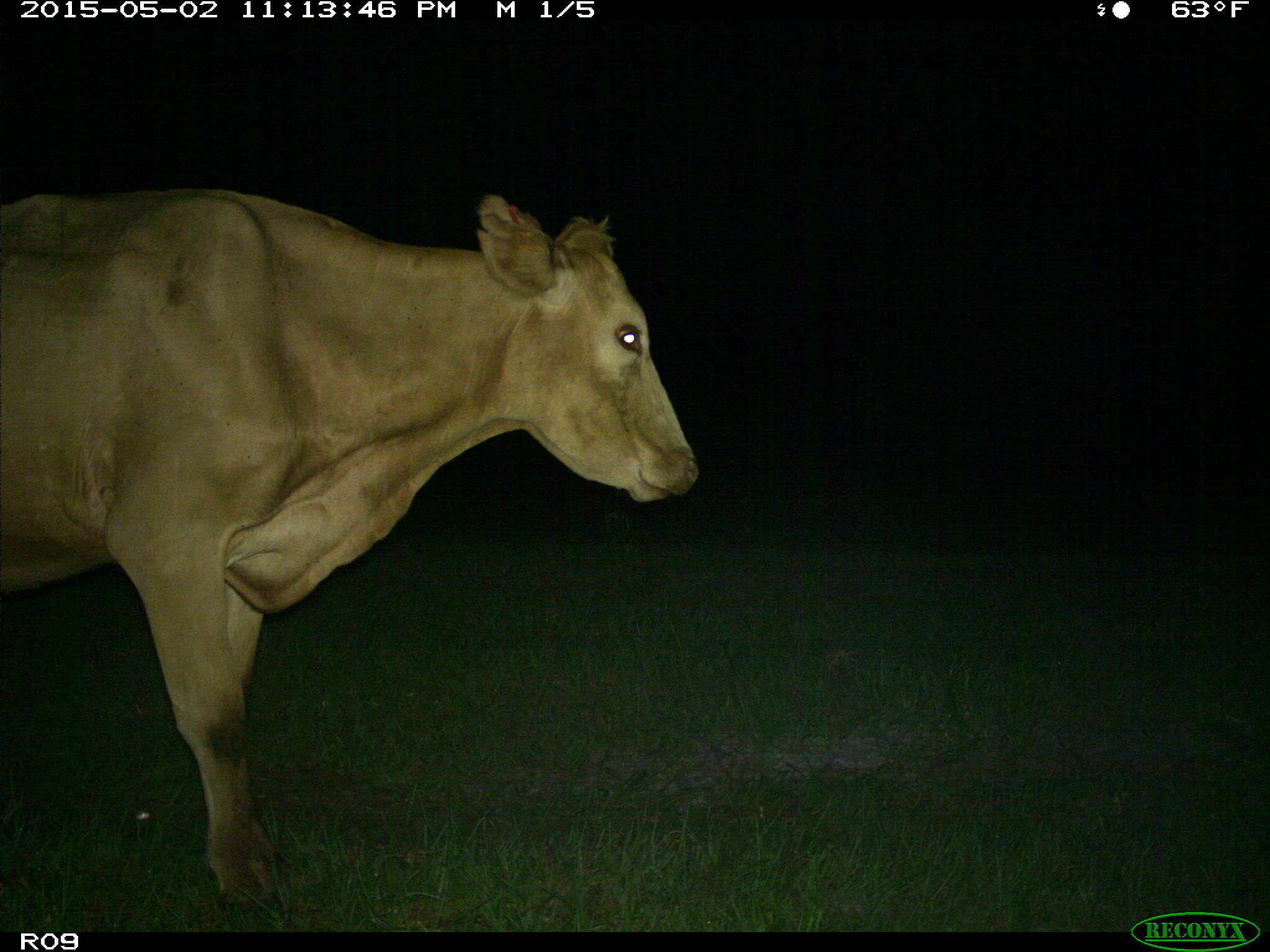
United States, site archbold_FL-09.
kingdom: Animalia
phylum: Chordata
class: Mammalia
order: Artiodactyla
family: Bovidae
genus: Bos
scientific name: Bos taurus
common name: domestic cow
Bos taurus (domestic cow).